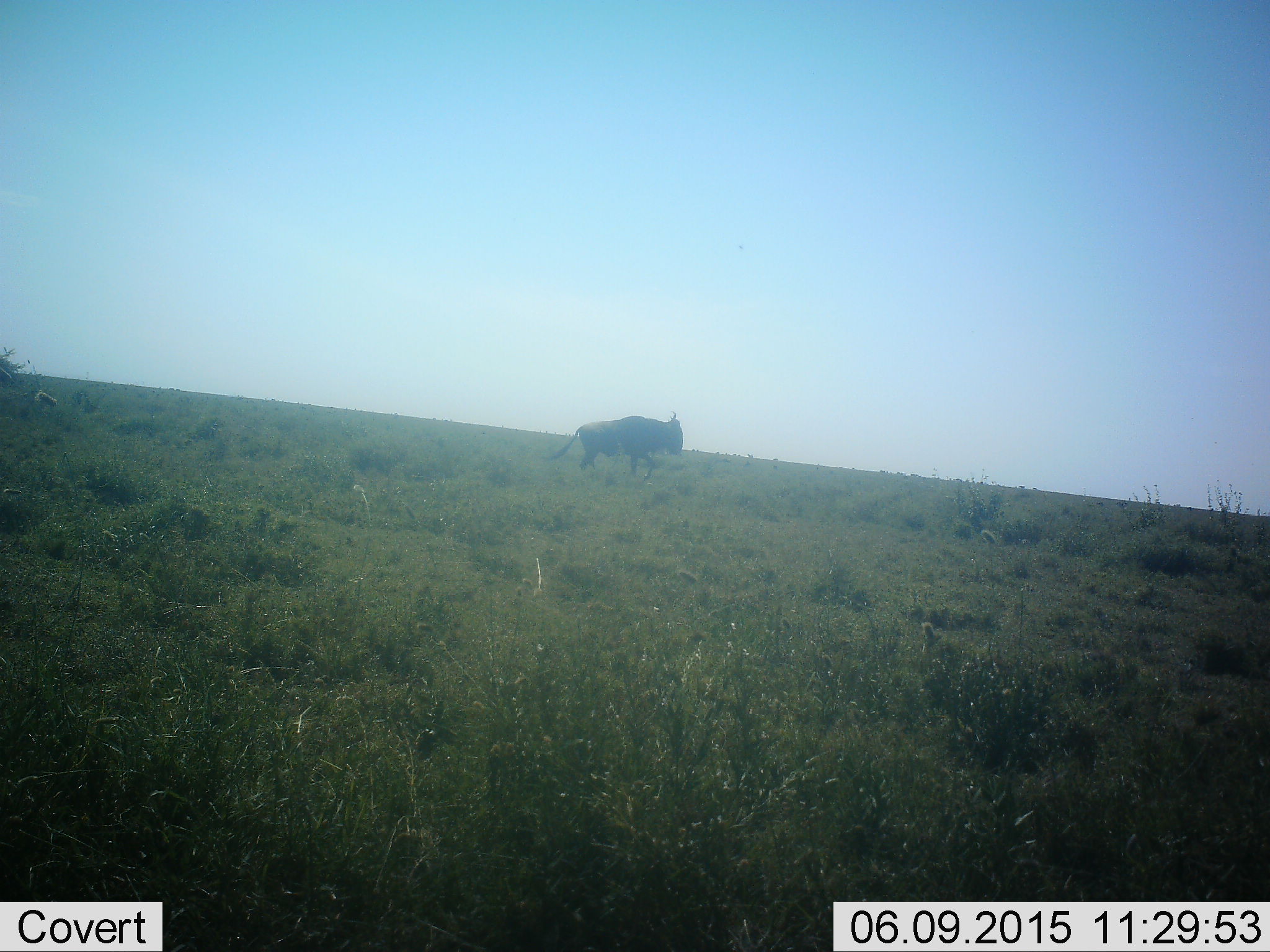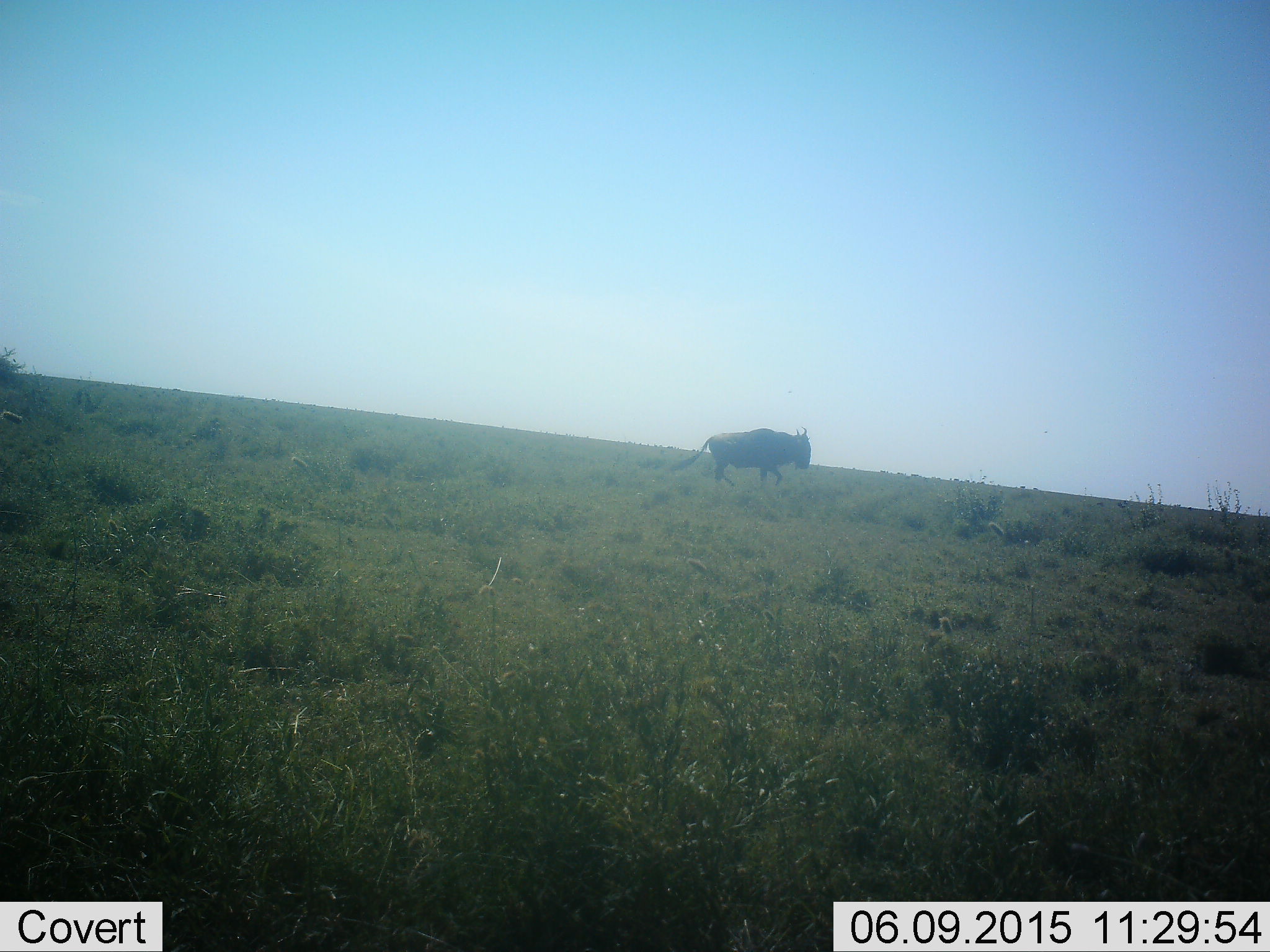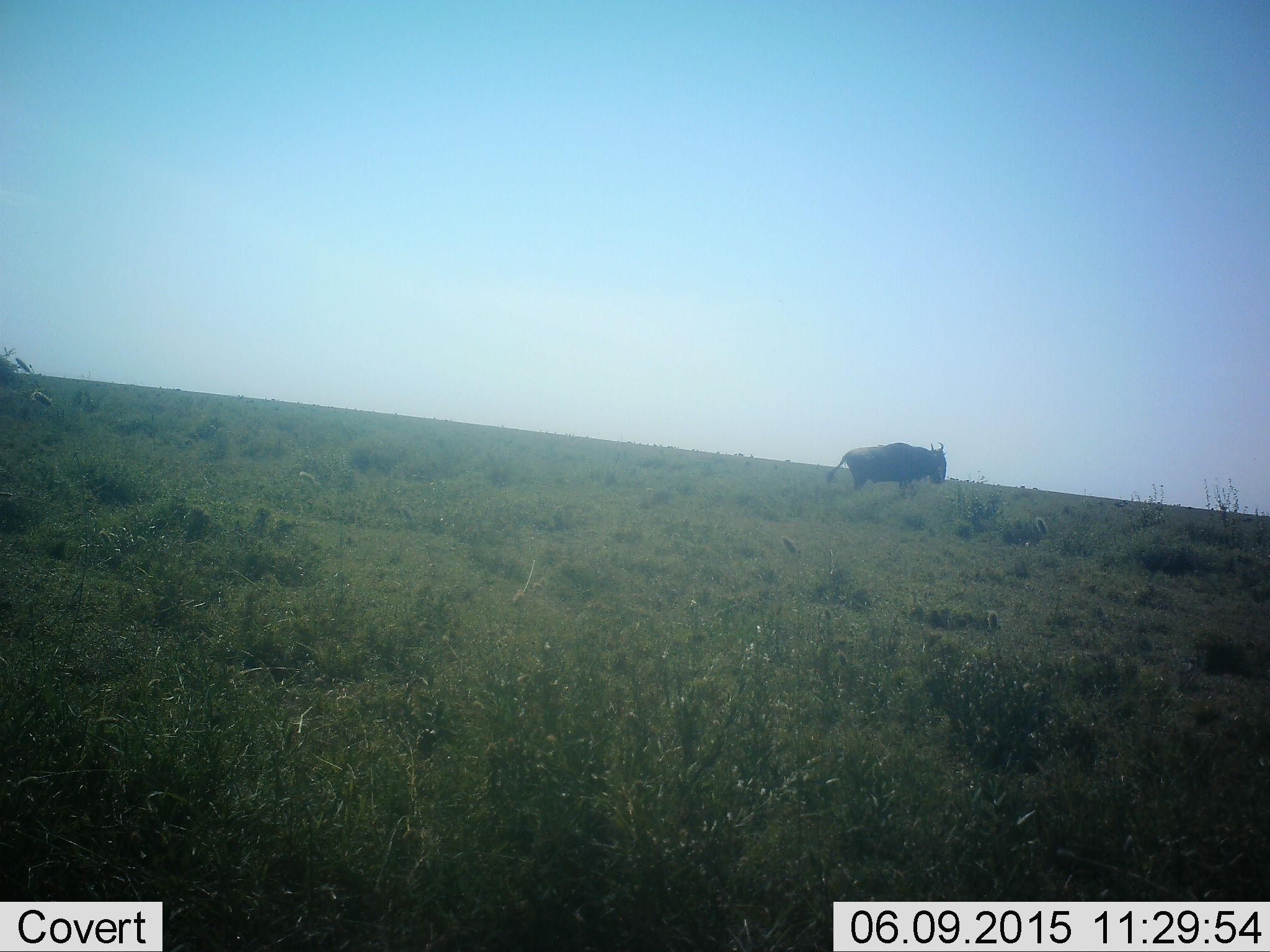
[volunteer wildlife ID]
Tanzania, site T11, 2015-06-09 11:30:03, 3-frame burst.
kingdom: Animalia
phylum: Chordata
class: Mammalia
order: Artiodactyla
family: Bovidae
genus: Connochaetes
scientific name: Connochaetes taurinus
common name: blue wildebeest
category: wildebeest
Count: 1.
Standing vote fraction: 0%.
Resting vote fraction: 0%.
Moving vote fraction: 100%.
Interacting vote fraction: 0%.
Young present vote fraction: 0%.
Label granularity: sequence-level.